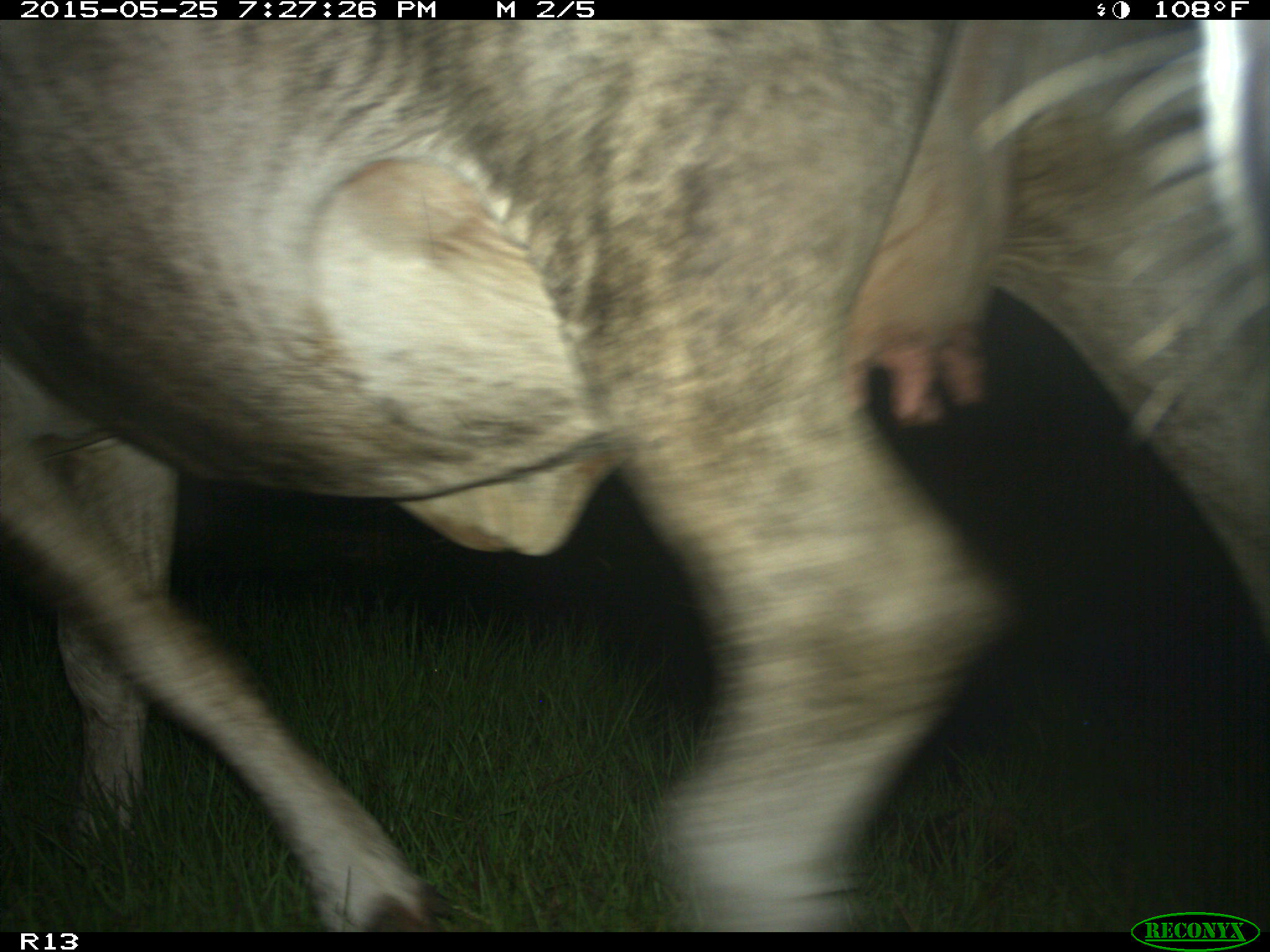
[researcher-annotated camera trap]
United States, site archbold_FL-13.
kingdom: Animalia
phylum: Chordata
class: Mammalia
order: Artiodactyla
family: Bovidae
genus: Bos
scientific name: Bos taurus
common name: domestic cow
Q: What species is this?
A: Bos taurus (domestic cow).